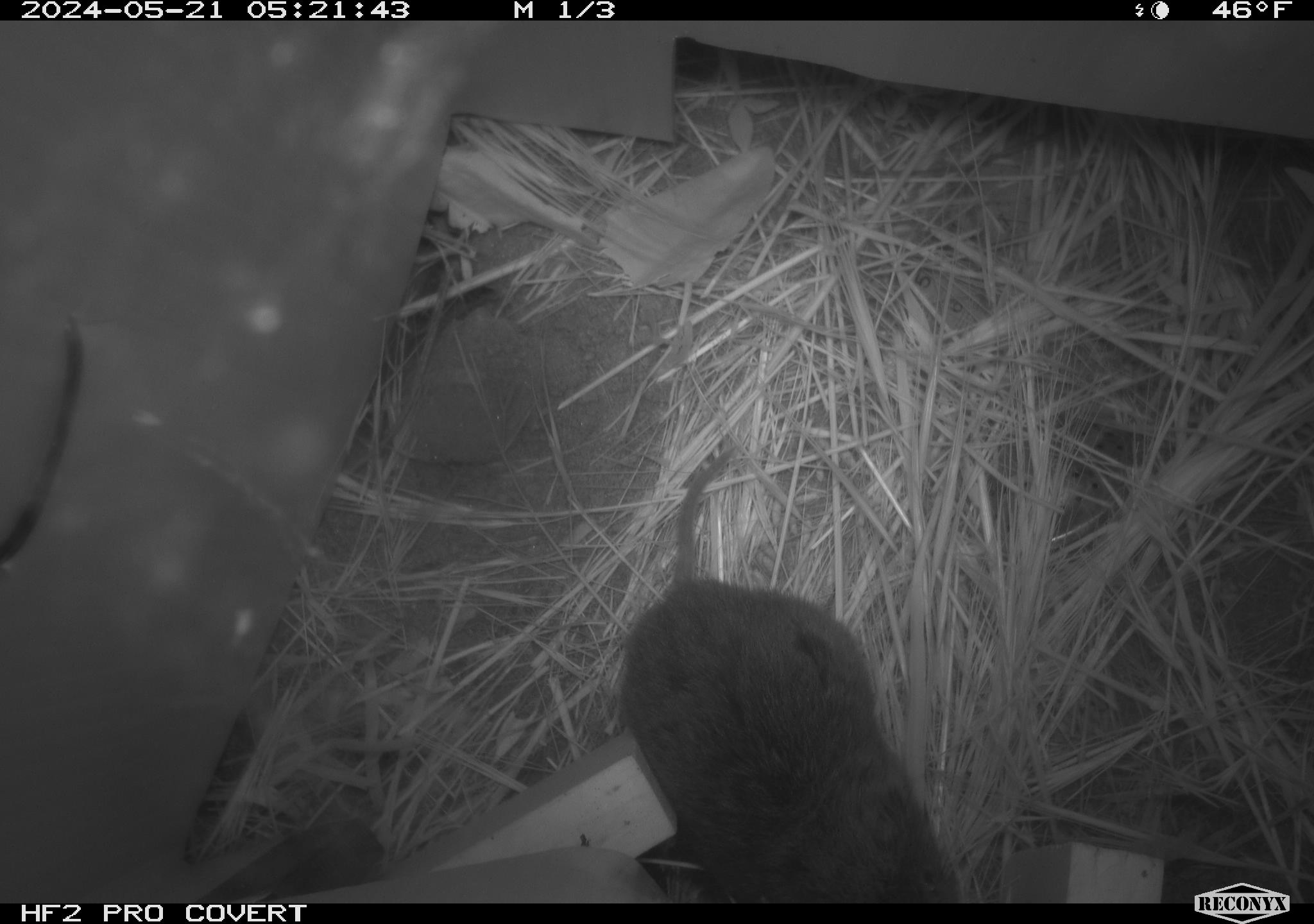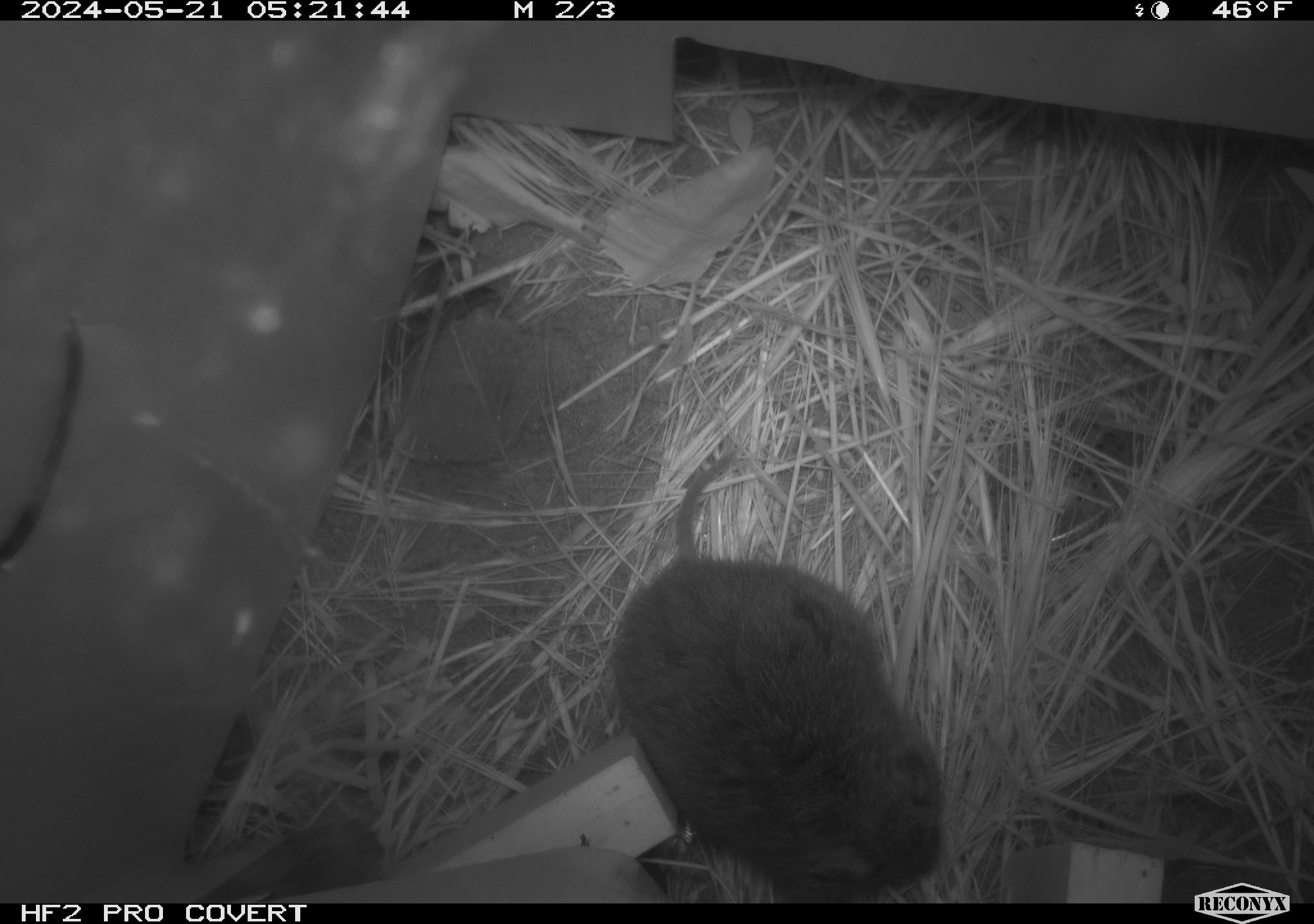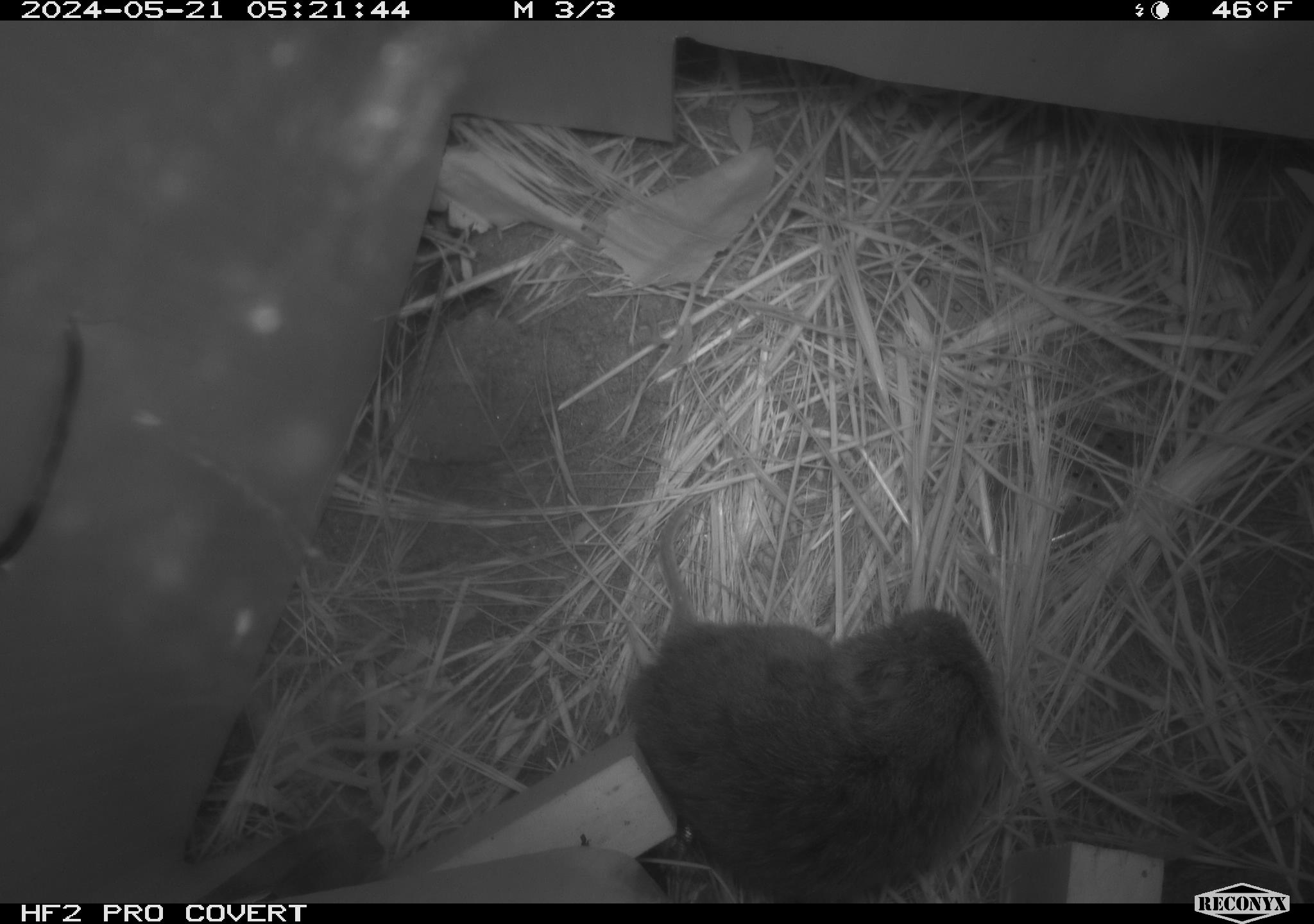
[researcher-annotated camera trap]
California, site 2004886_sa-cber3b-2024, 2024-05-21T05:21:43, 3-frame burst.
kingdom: Animalia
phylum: Chordata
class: Mammalia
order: Rodentia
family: Cricetidae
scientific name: Arvicolinae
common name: voles, lemmings, and muskrats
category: arvicolinae subfamily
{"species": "arvicolinae subfamily (voles, lemmings, and muskrats) (Arvicolinae)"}